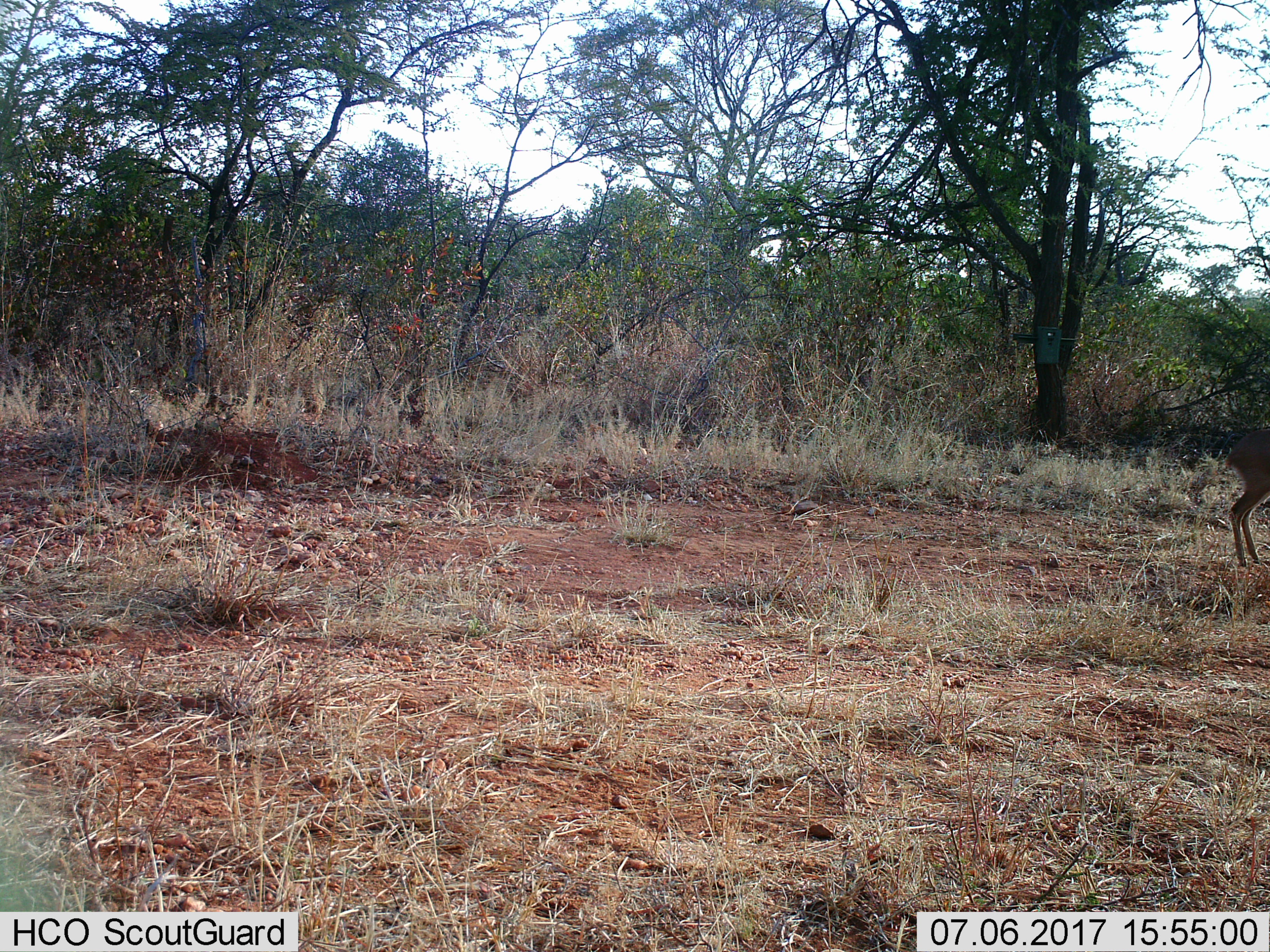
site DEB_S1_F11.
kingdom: Animalia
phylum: Chordata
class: Mammalia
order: Artiodactyla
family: Bovidae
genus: Sylvicapra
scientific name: Sylvicapra grimmia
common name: common duiker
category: duikercommongrey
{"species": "duikercommongrey (common duiker) (Sylvicapra grimmia)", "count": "1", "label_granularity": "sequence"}